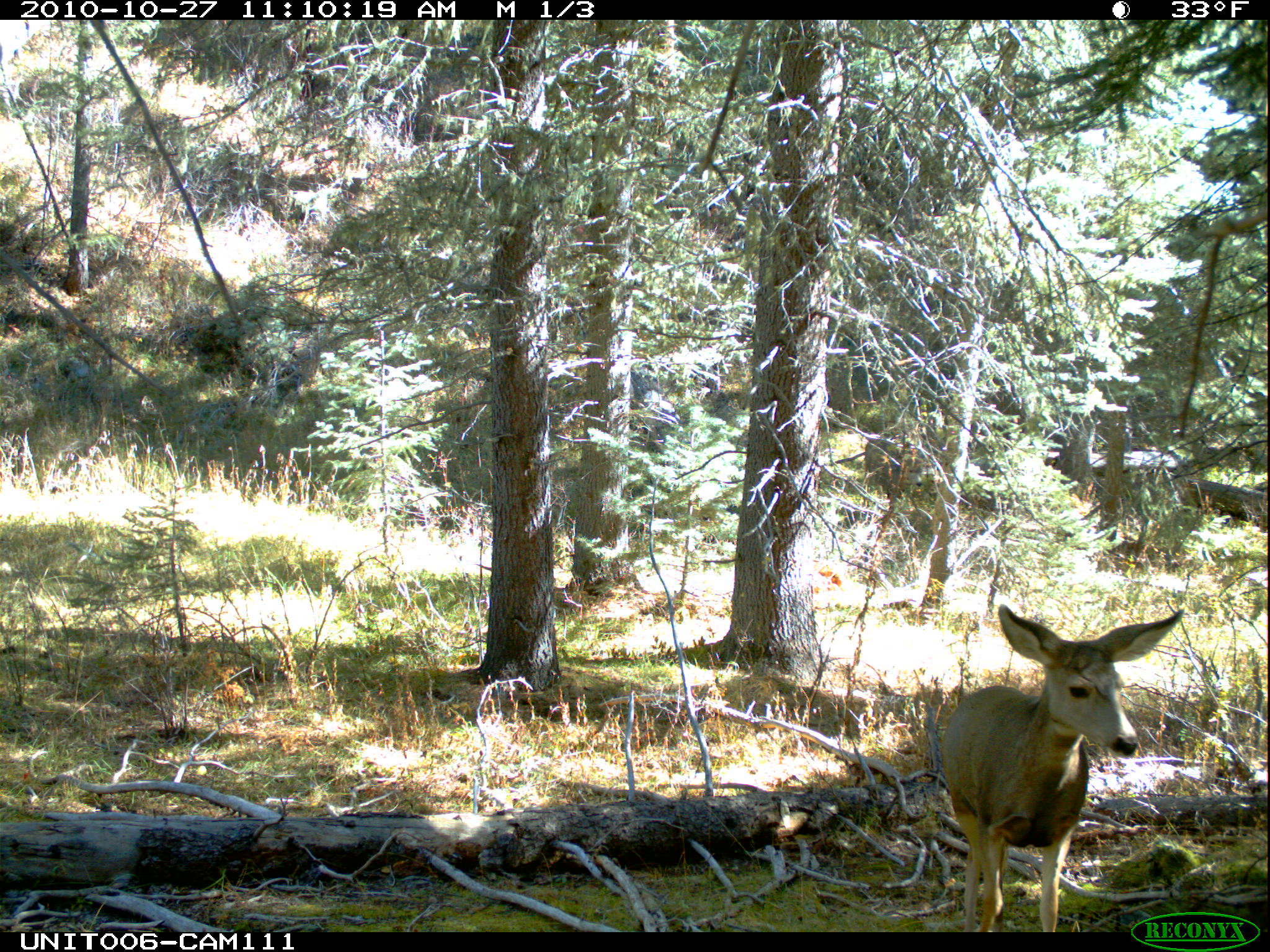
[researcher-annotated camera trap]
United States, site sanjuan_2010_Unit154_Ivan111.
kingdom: Animalia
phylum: Chordata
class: Mammalia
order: Artiodactyla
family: Cervidae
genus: Odocoileus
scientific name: Odocoileus hemionus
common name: mule deer